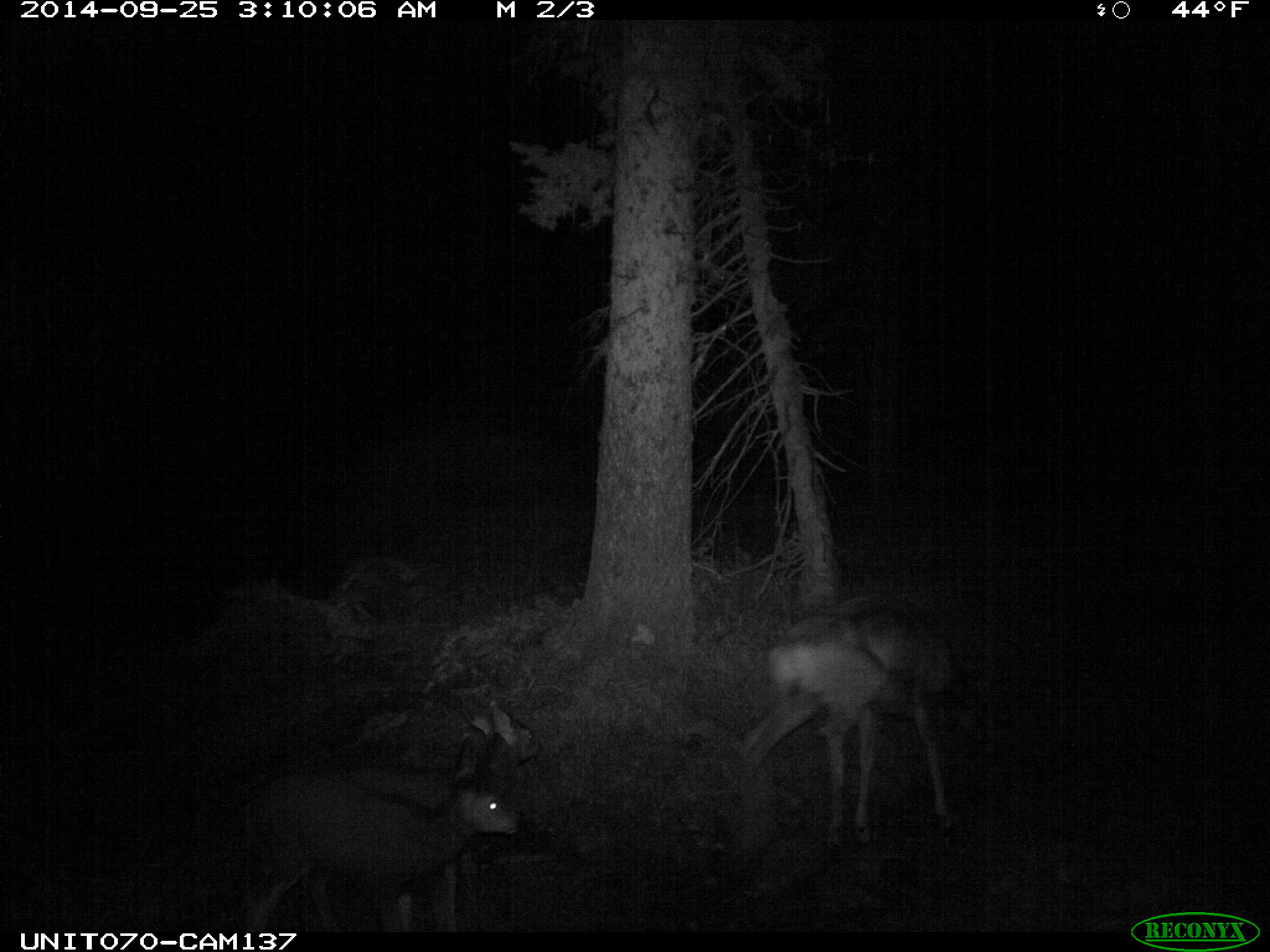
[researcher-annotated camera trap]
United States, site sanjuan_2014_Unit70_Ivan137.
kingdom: Animalia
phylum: Chordata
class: Mammalia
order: Artiodactyla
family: Cervidae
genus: Odocoileus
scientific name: Odocoileus hemionus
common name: mule deer